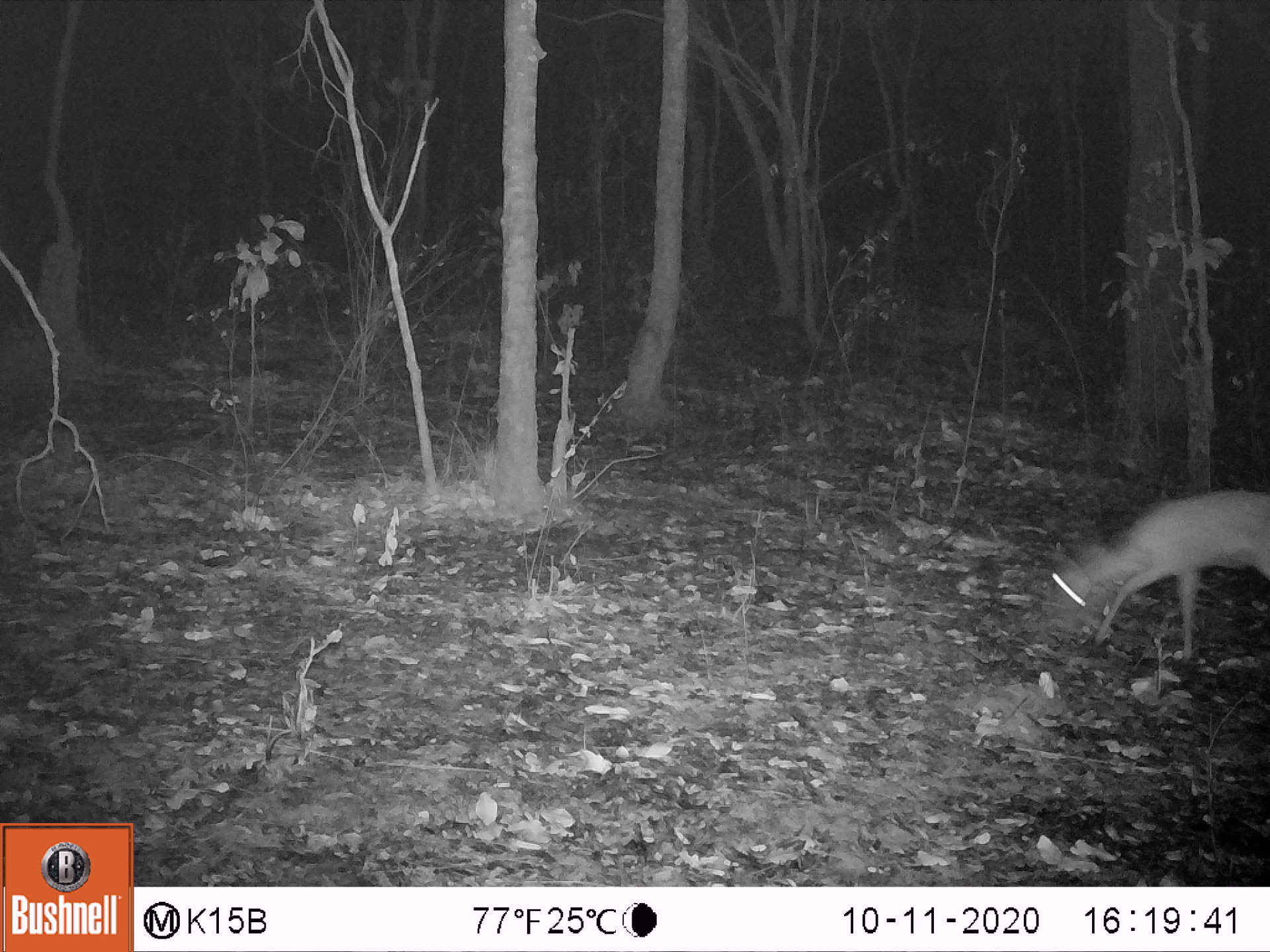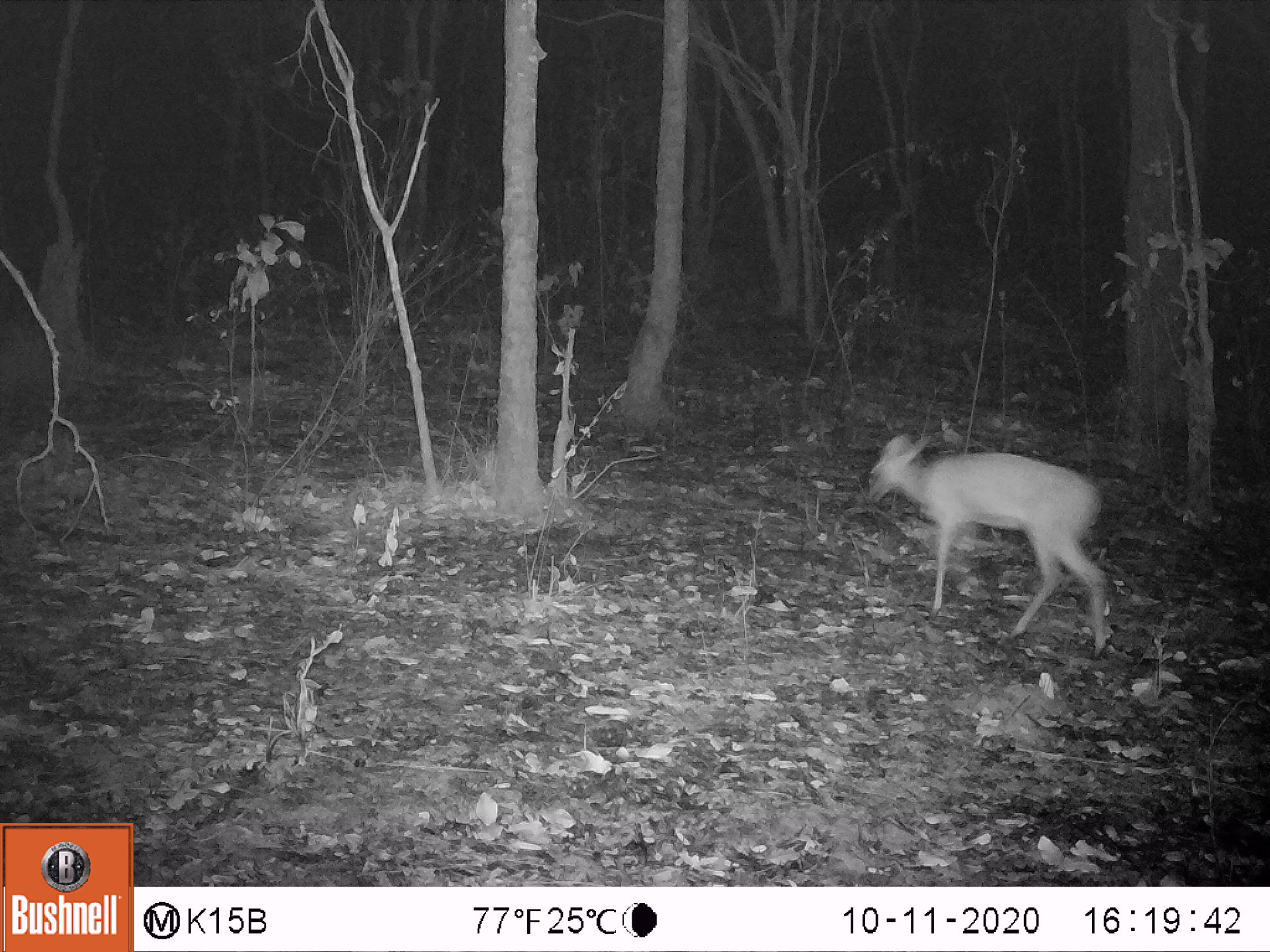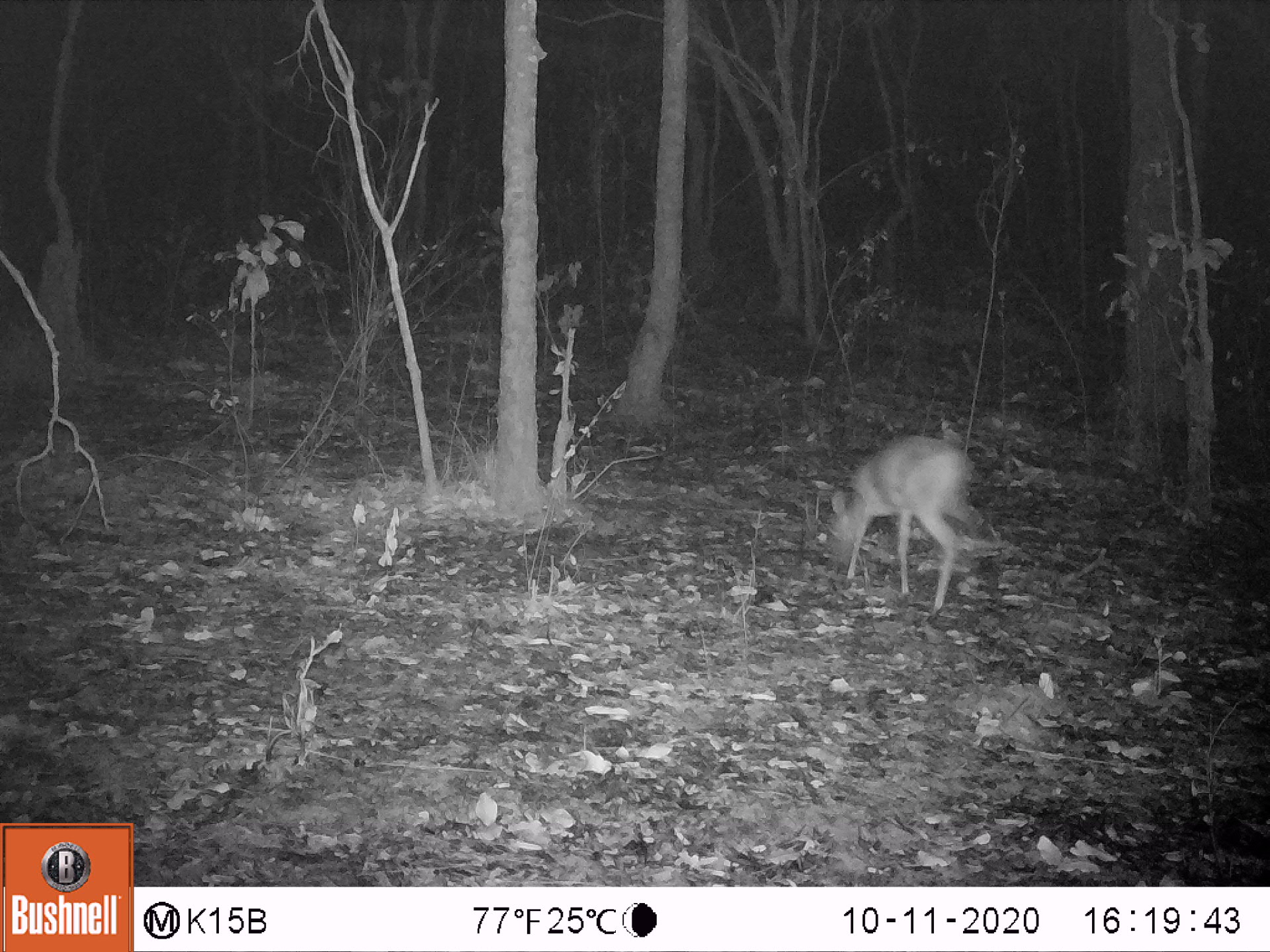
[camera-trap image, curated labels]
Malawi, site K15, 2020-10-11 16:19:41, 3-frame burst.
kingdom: Animalia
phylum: Chordata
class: Mammalia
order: Artiodactyla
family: Bovidae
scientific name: Antilopinae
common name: small antelope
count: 1